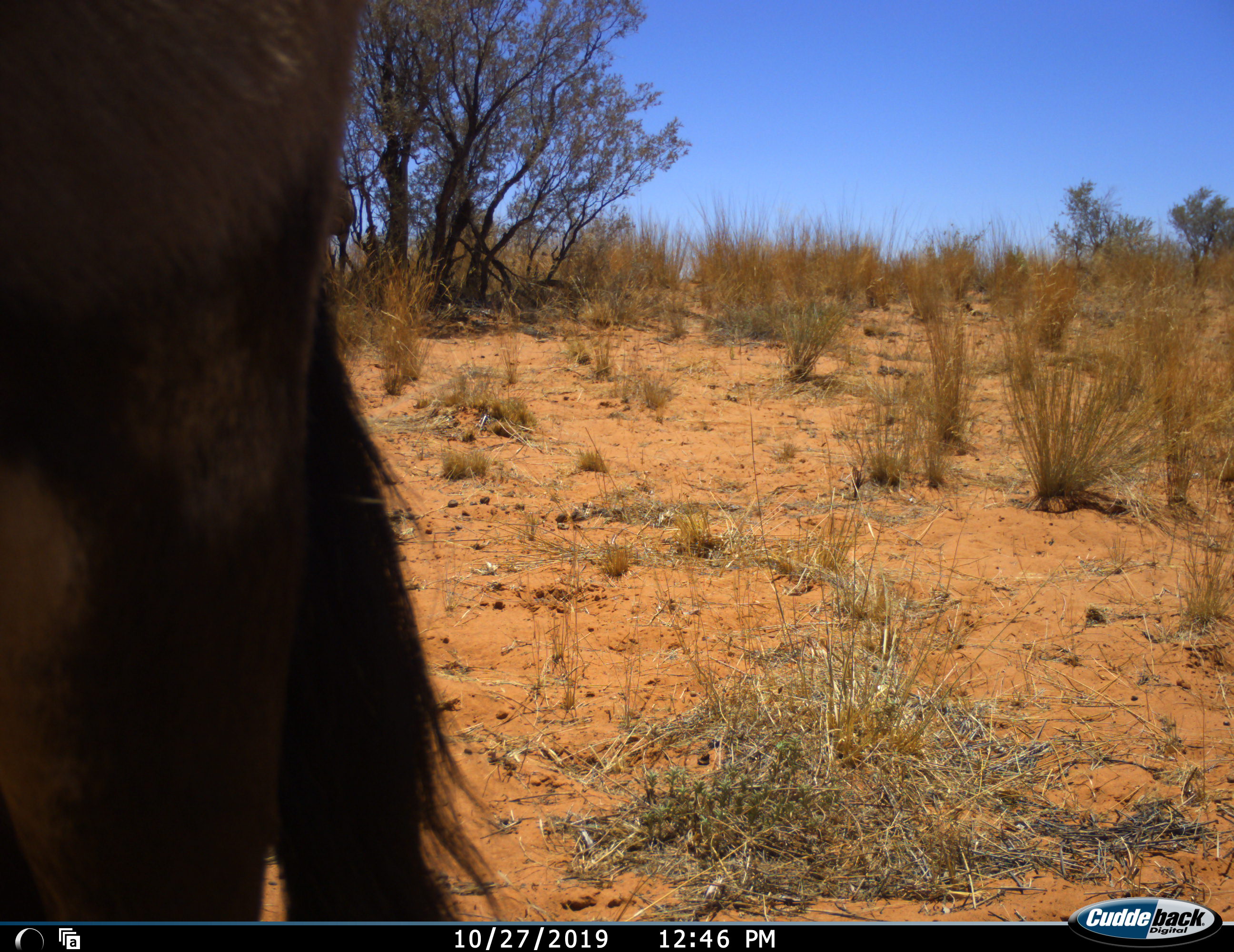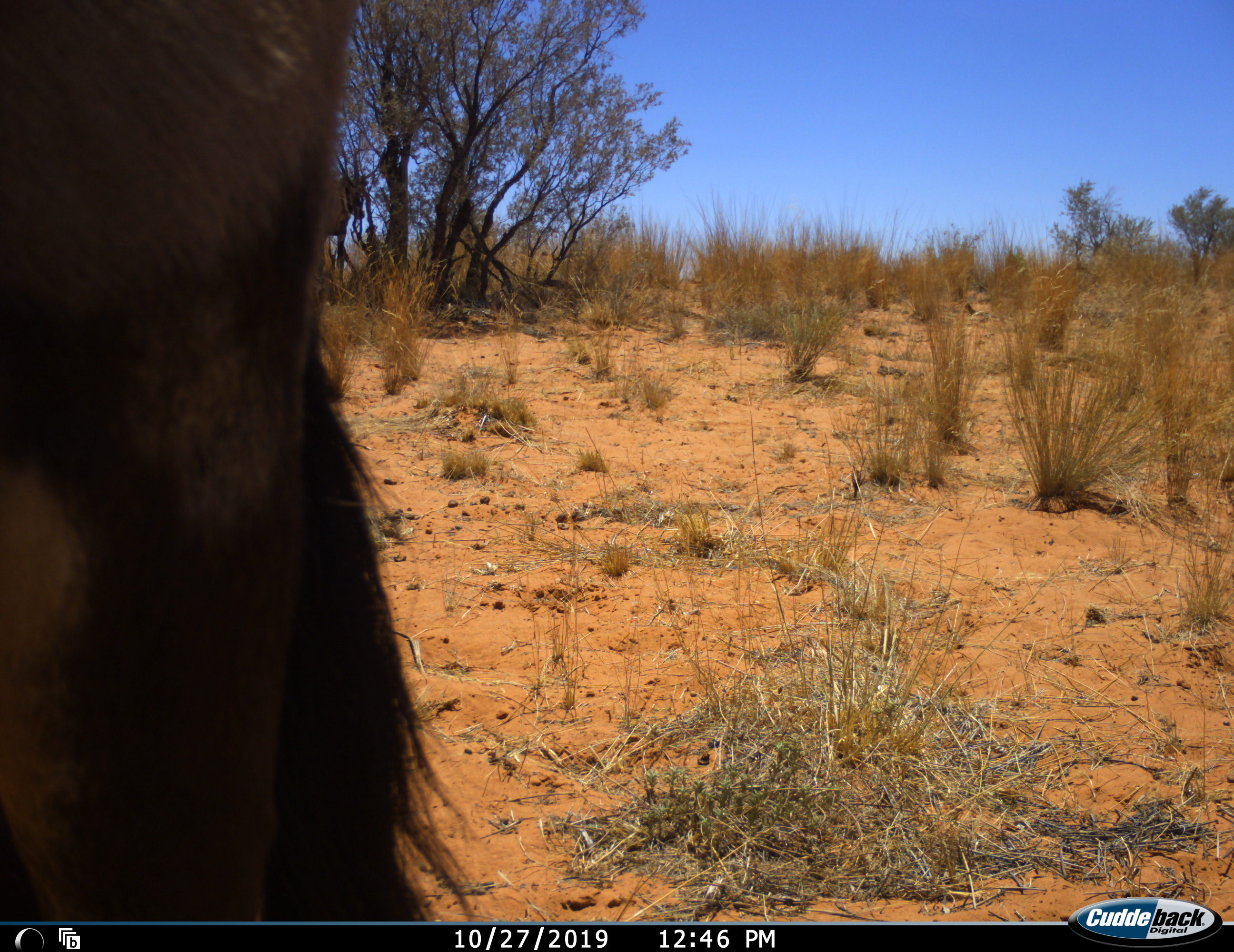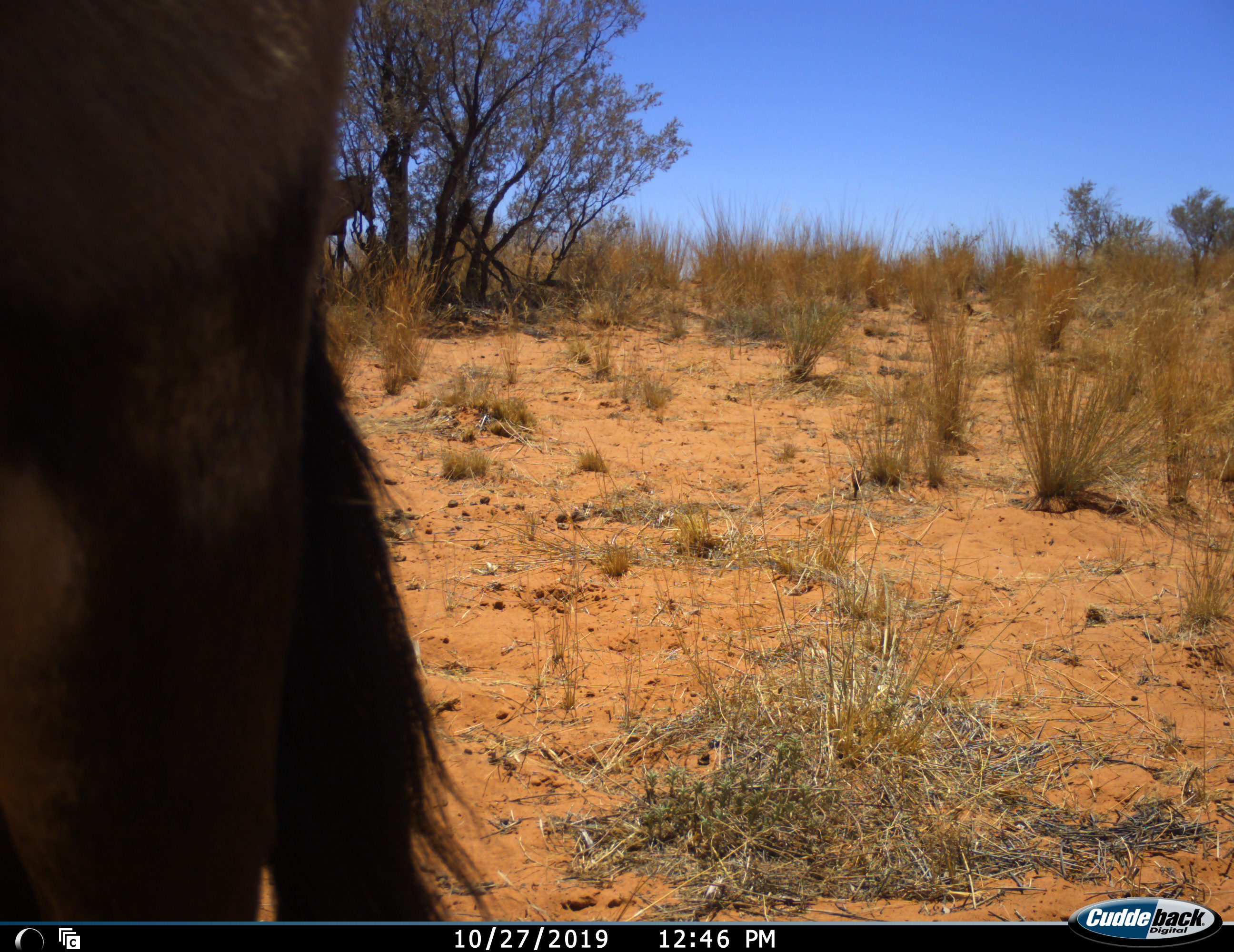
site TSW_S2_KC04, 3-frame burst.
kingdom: Animalia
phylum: Chordata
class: Mammalia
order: Artiodactyla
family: Bovidae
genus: Oryx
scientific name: Oryx gazella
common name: gemsbok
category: oryx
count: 2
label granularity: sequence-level